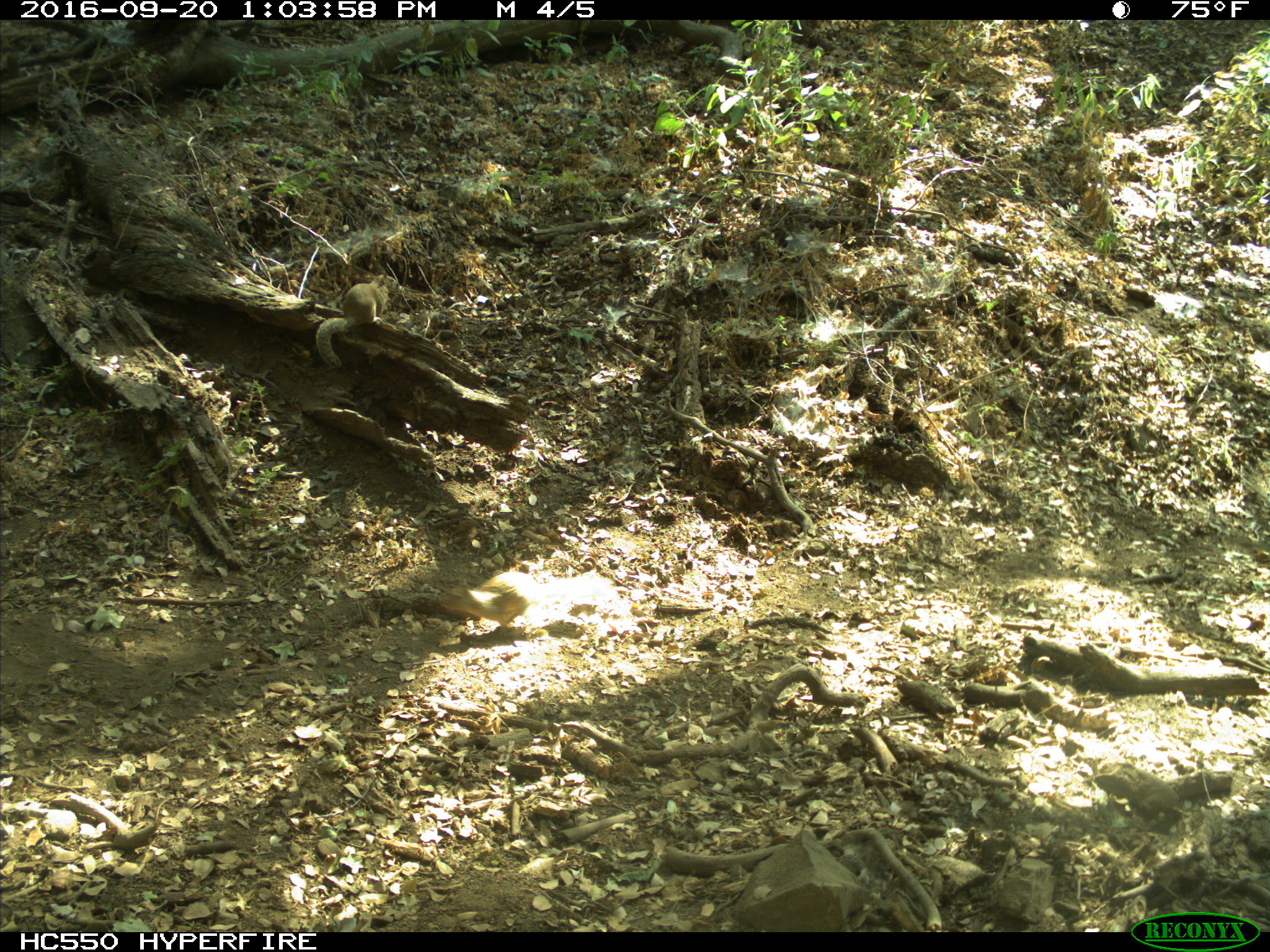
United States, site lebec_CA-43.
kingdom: Animalia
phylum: Chordata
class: Mammalia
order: Rodentia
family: Sciuridae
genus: Otospermophilus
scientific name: Otospermophilus beecheyi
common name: california ground squirrel